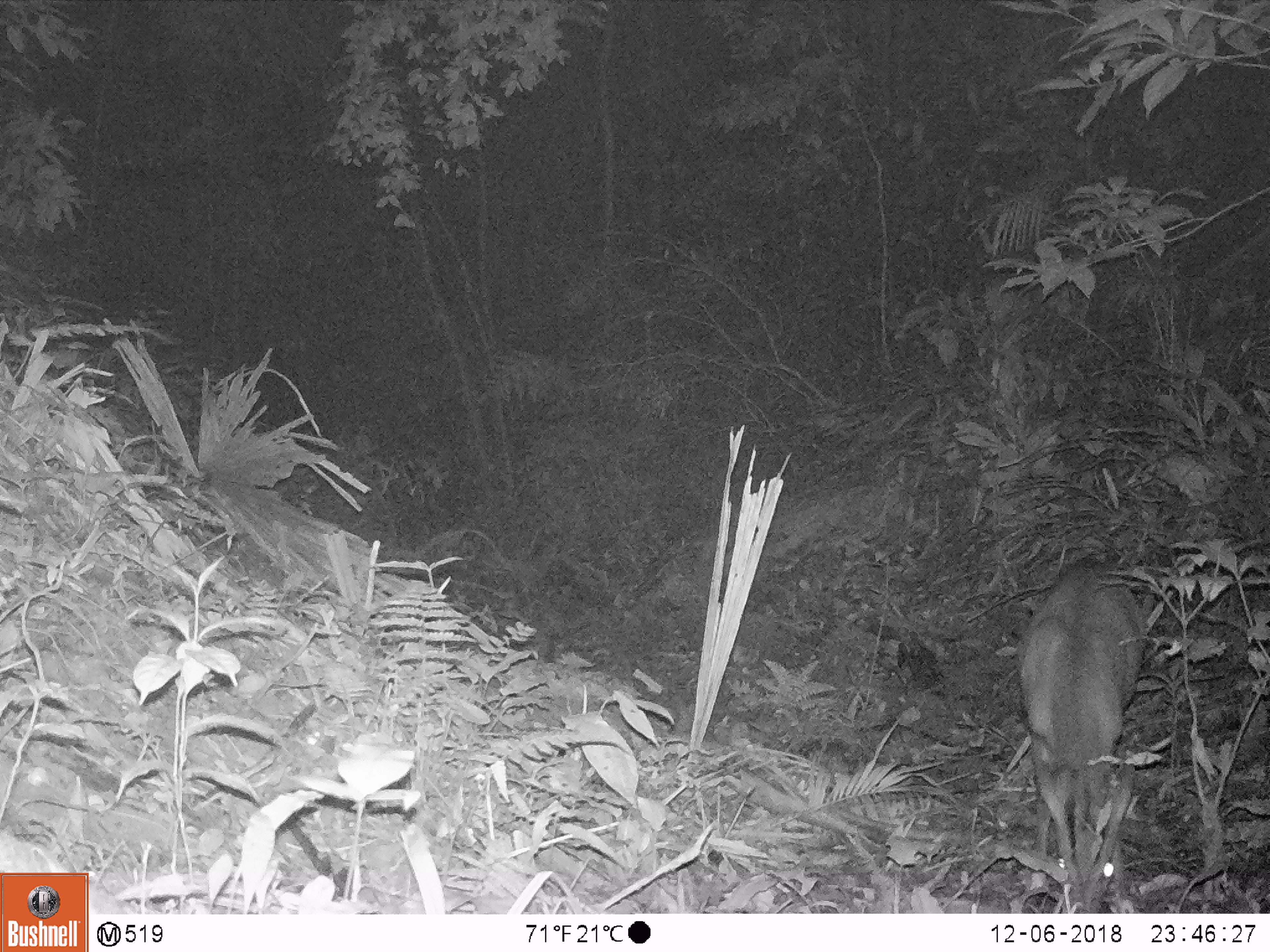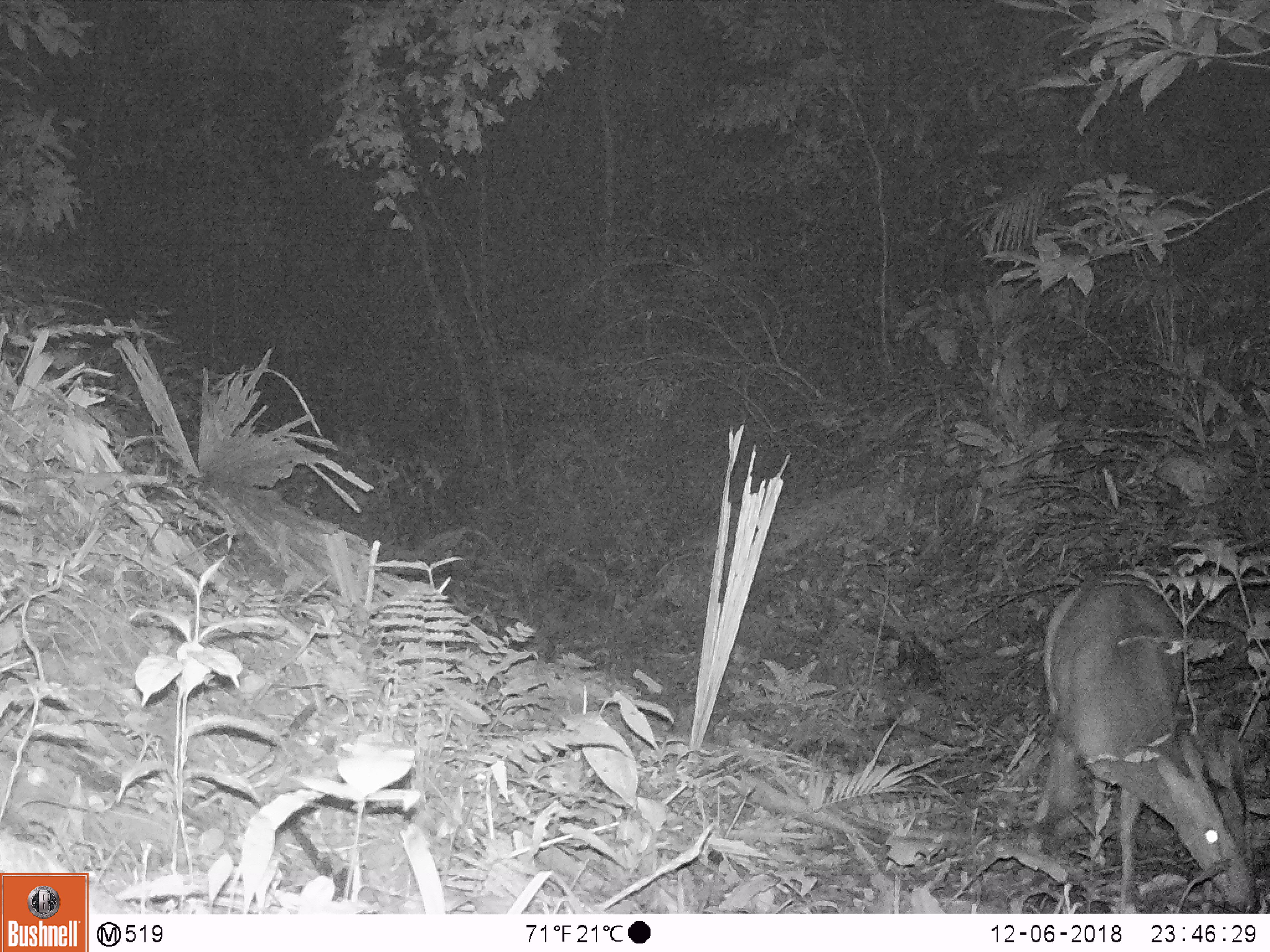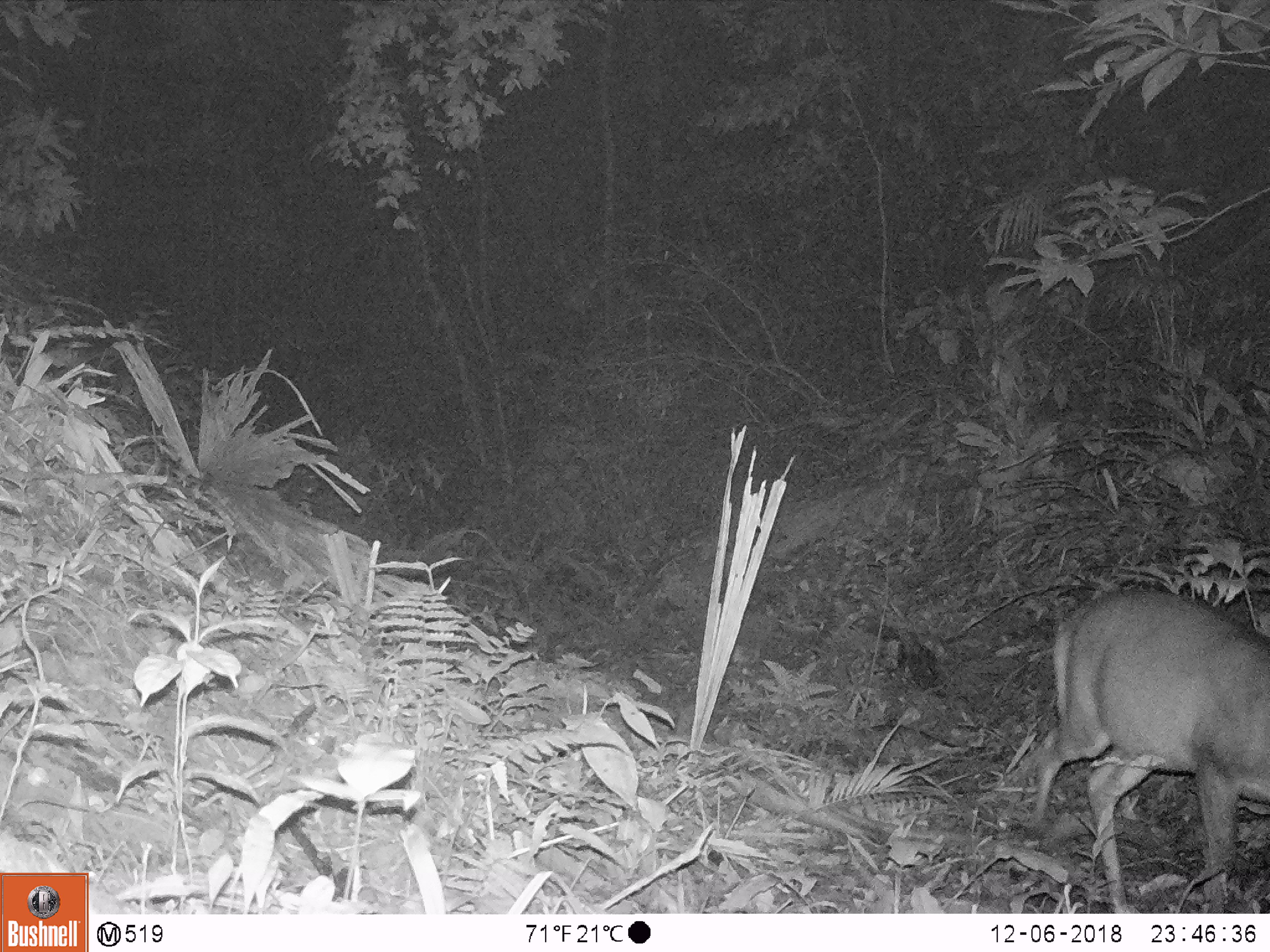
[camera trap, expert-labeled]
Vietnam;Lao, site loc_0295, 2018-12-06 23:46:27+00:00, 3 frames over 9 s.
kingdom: Animalia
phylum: Chordata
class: Mammalia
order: Artiodactyla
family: Cervidae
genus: Muntiacus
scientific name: Muntiacus vuquangensis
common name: large-antlered muntjac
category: large antlered muntjac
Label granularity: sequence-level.